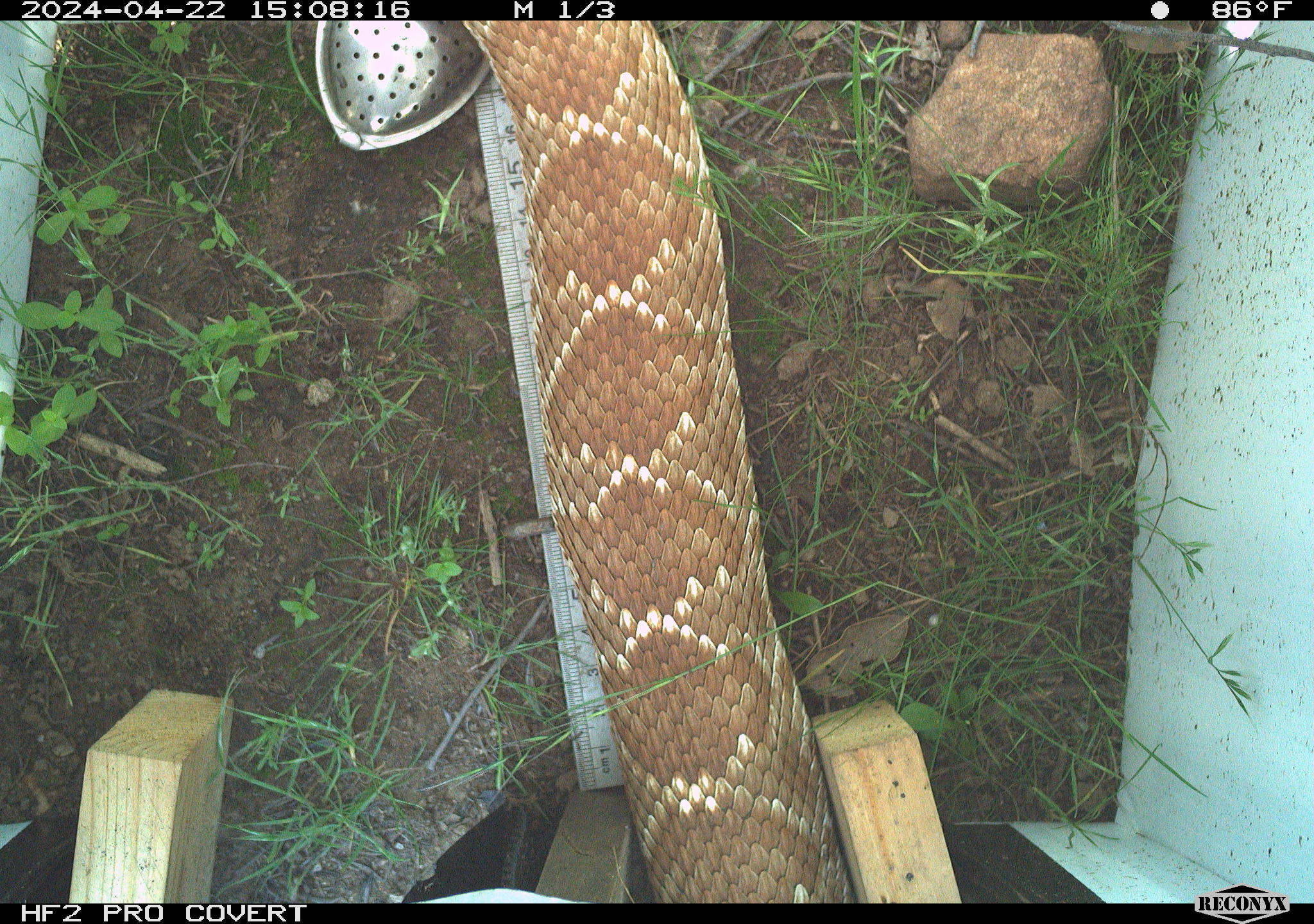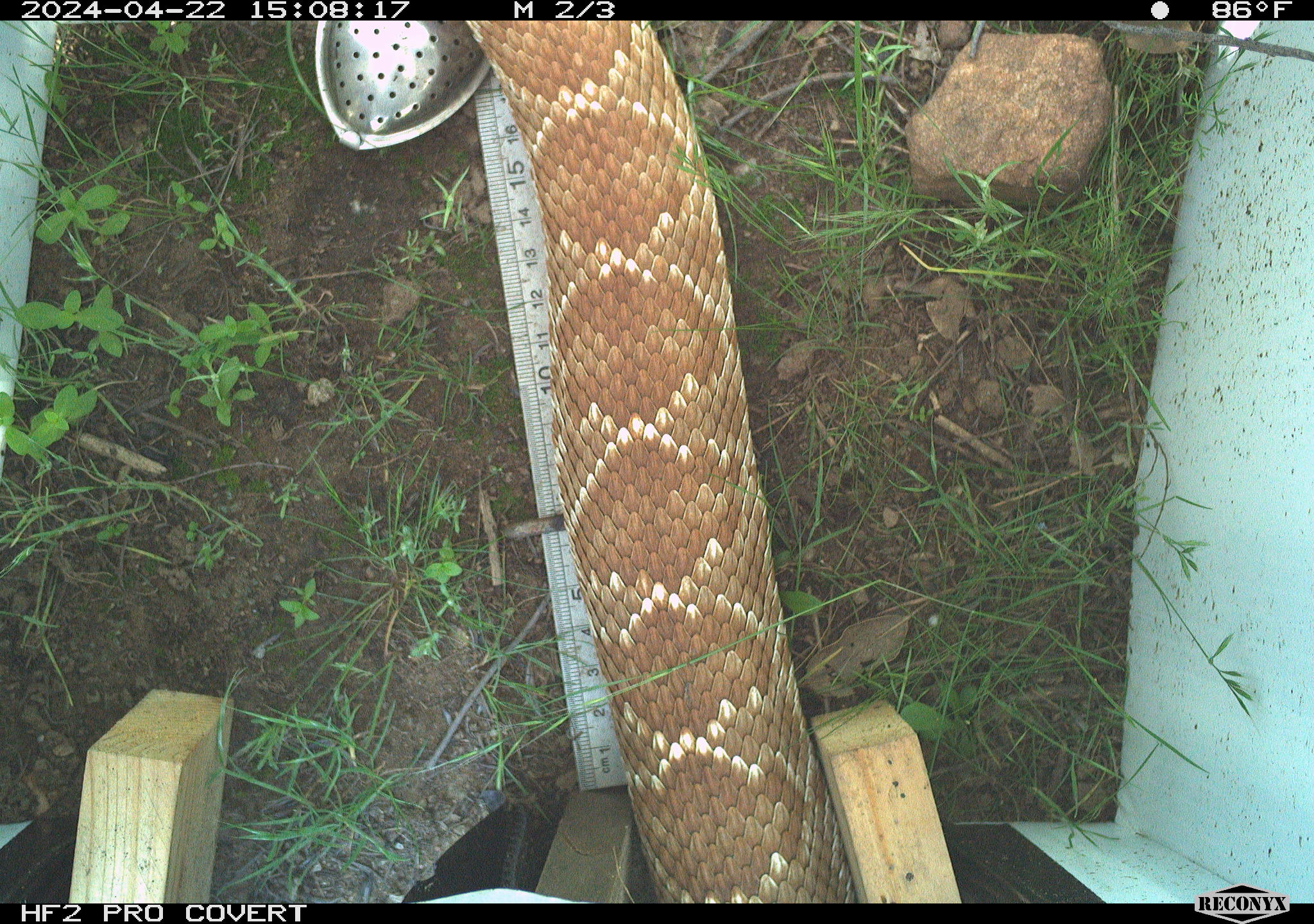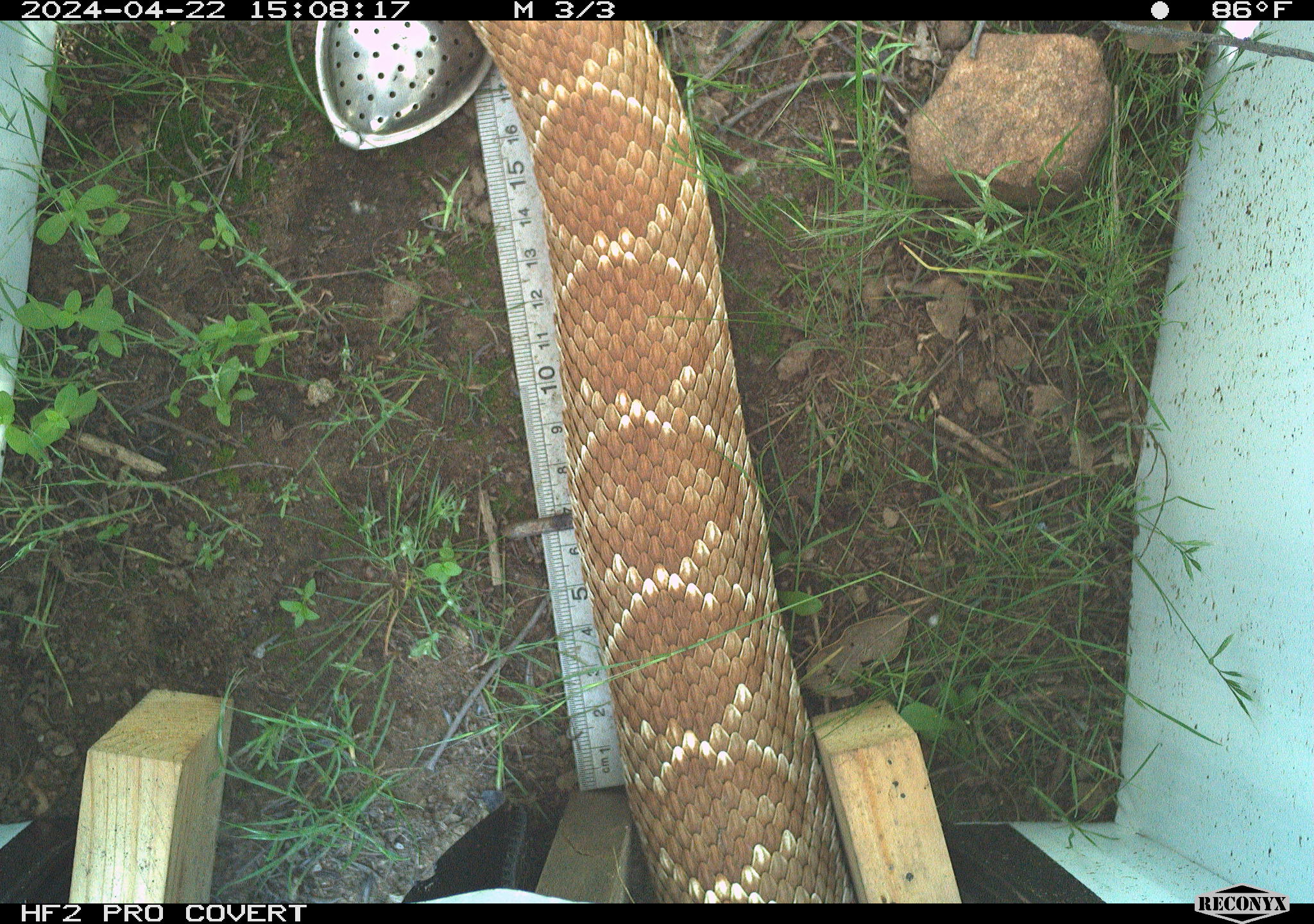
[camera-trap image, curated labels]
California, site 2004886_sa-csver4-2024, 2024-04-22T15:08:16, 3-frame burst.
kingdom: Animalia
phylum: Chordata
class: Reptilia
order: Squamata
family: Viperidae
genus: Crotalus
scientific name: Crotalus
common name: rattlers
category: crotalus species